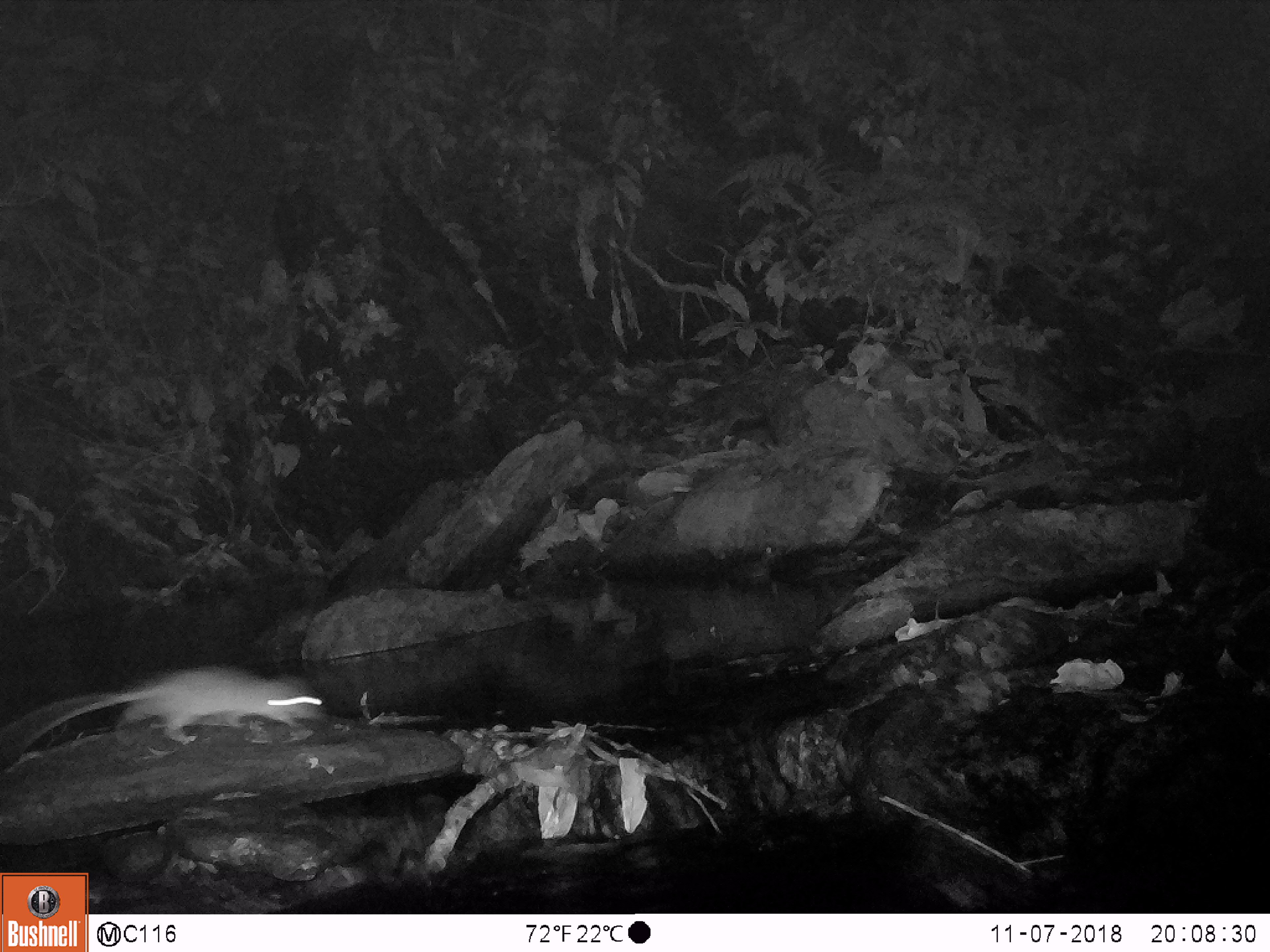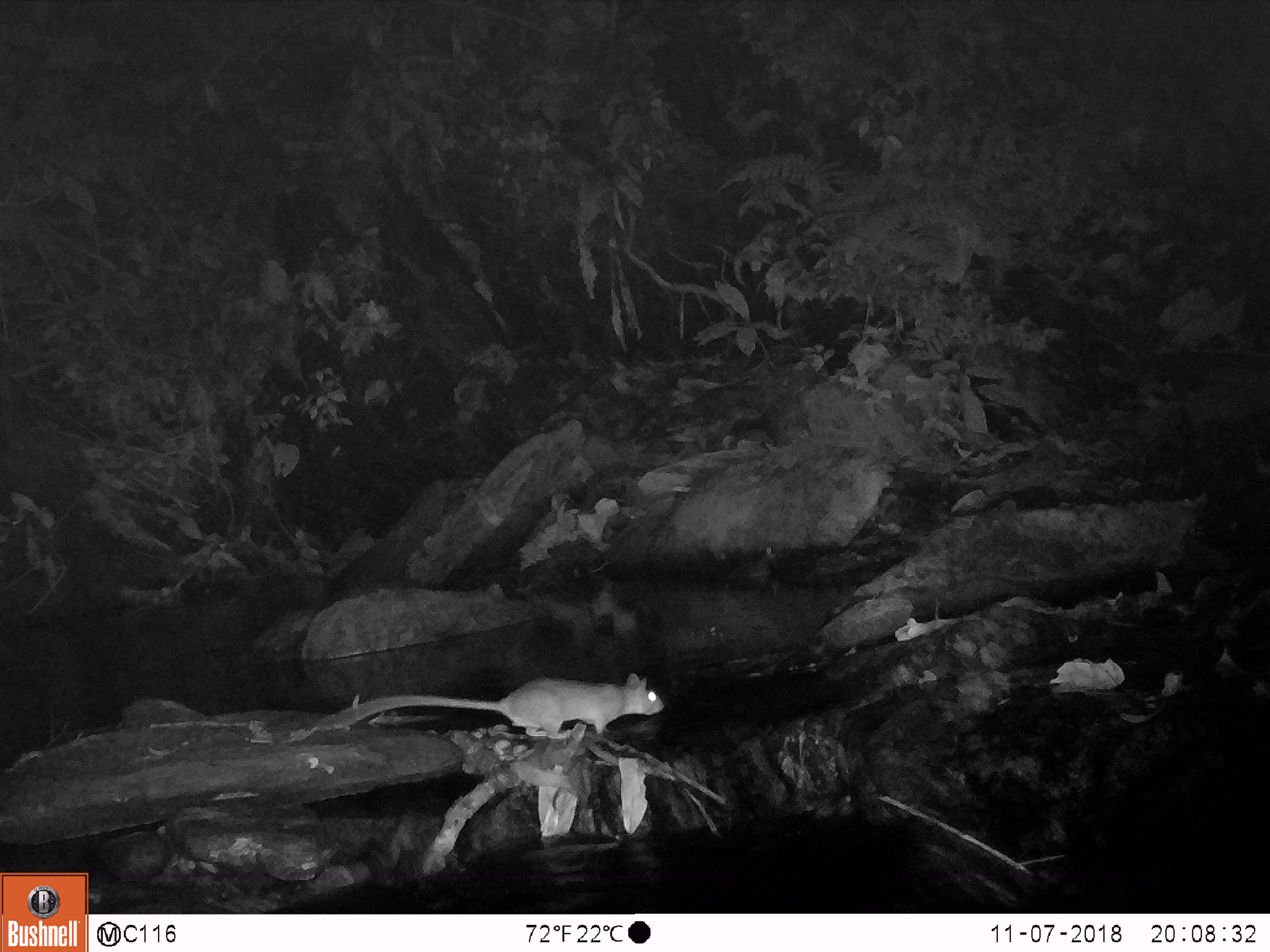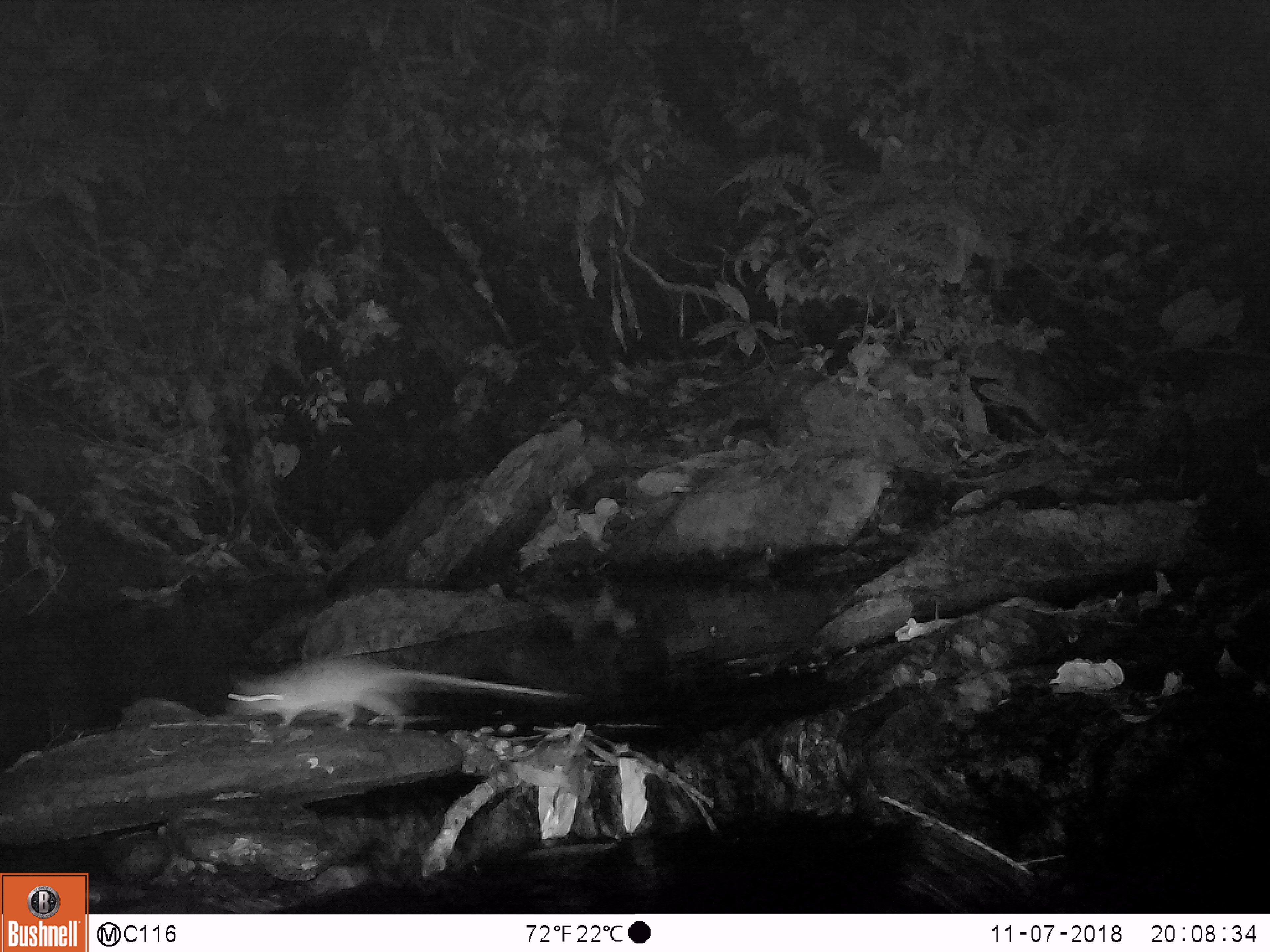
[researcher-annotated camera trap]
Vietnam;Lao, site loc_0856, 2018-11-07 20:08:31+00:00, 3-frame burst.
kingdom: Animalia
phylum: Chordata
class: Mammalia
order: Rodentia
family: Muridae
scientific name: Muridae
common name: old-world mice and rats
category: unidentified murid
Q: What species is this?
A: Unidentified murid (old-world mice and rats) (Muridae).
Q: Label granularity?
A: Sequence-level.